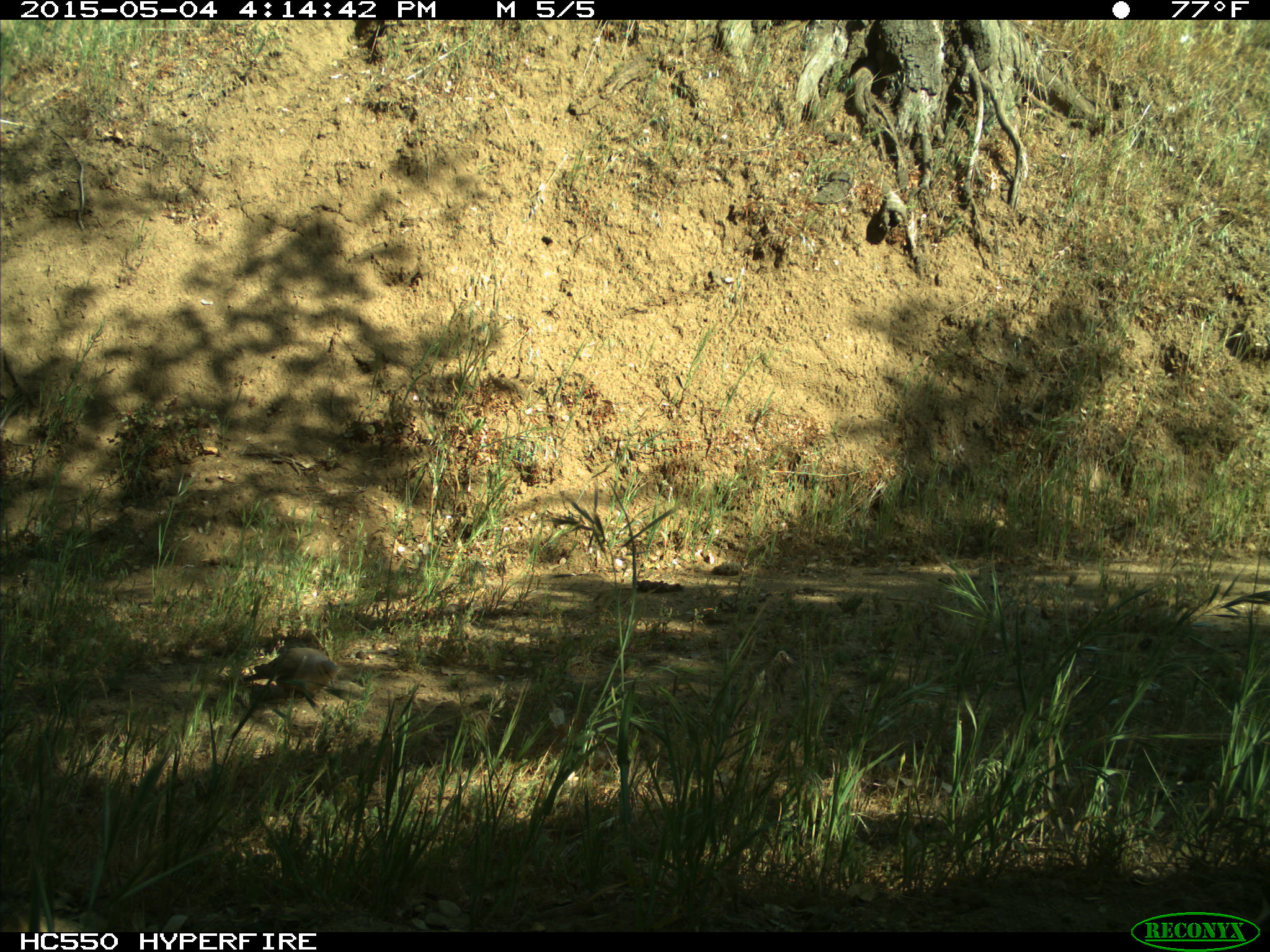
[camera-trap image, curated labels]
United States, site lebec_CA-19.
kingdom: Animalia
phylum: Chordata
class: Aves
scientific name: Aves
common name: birds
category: unidentified bird